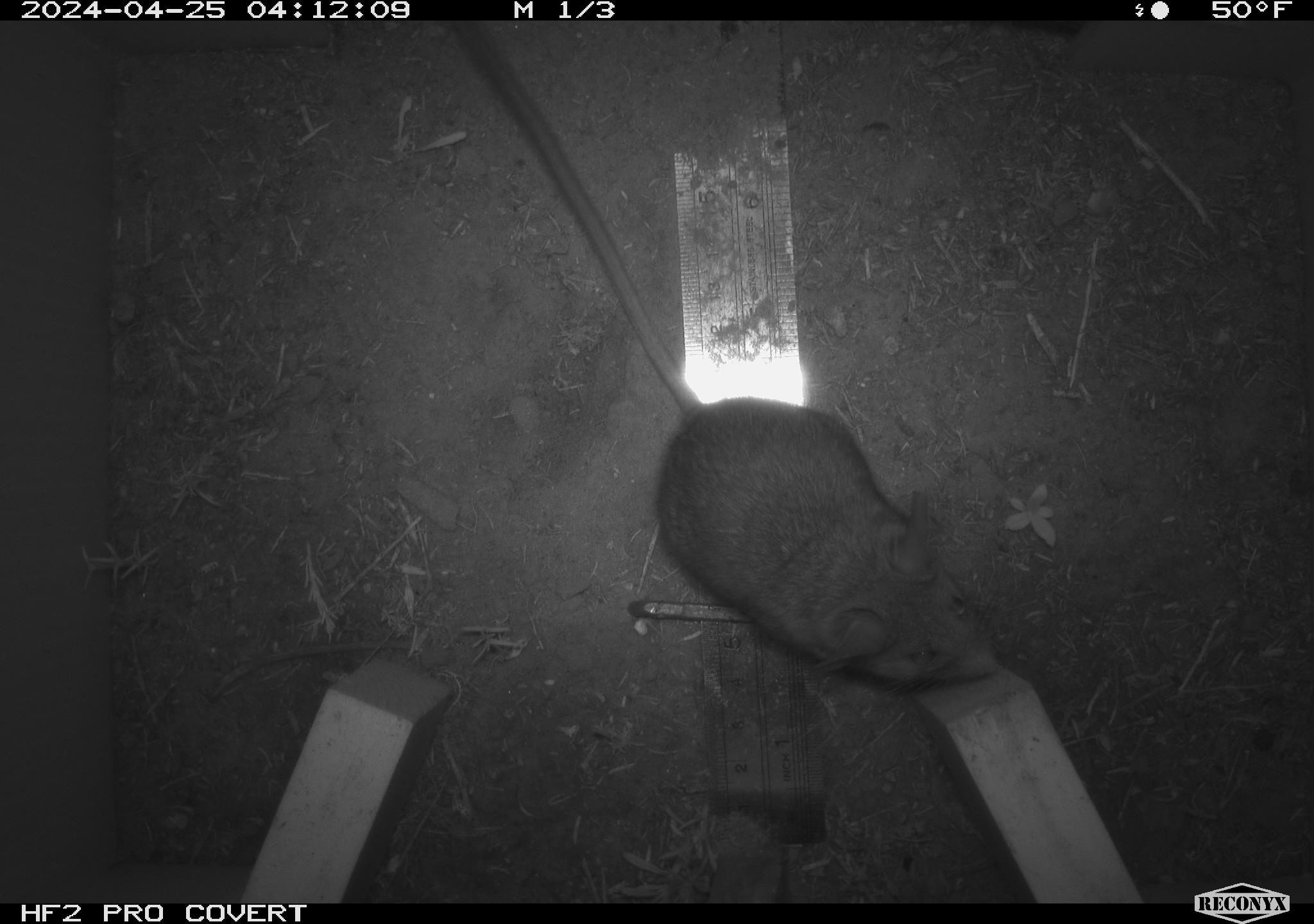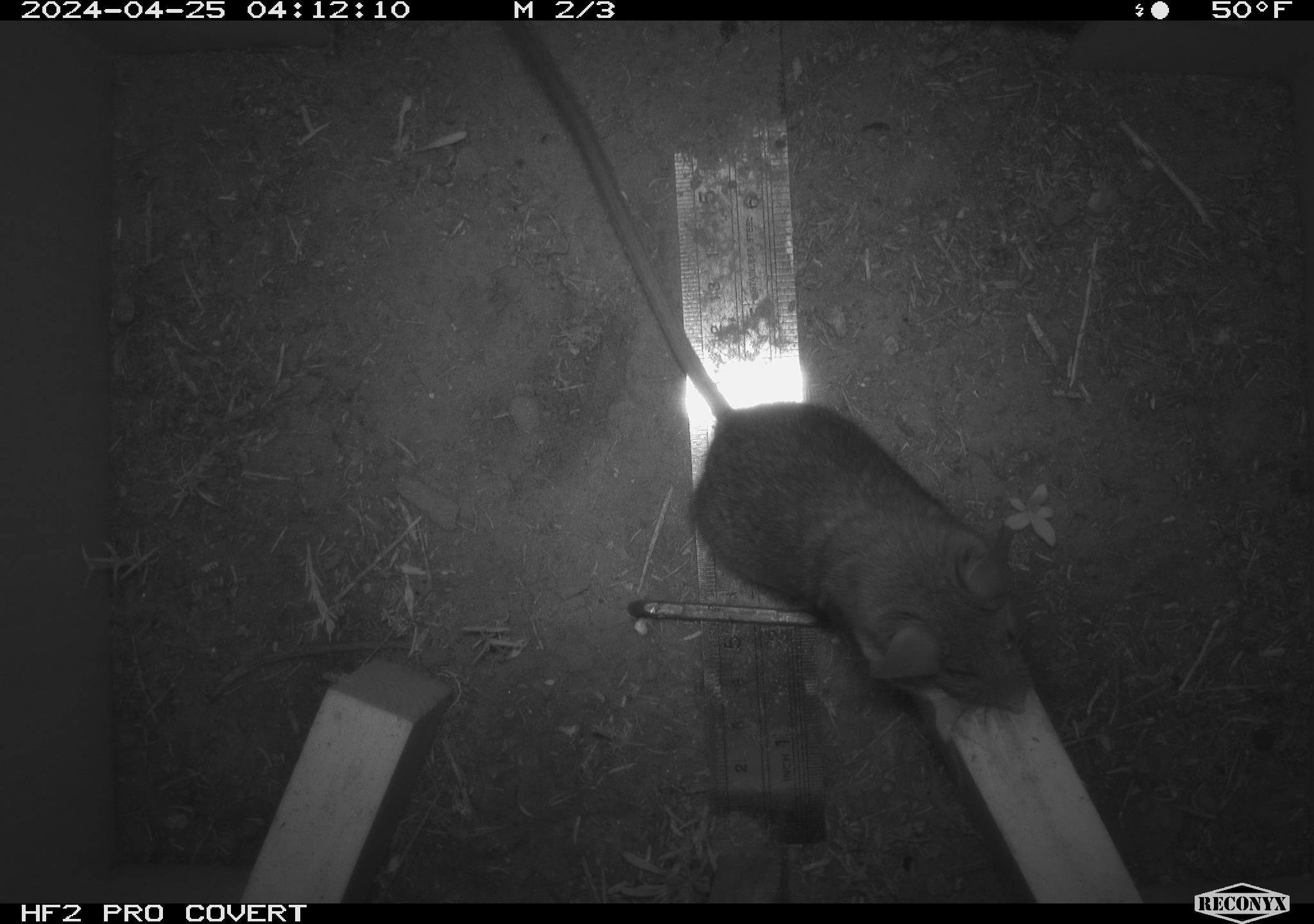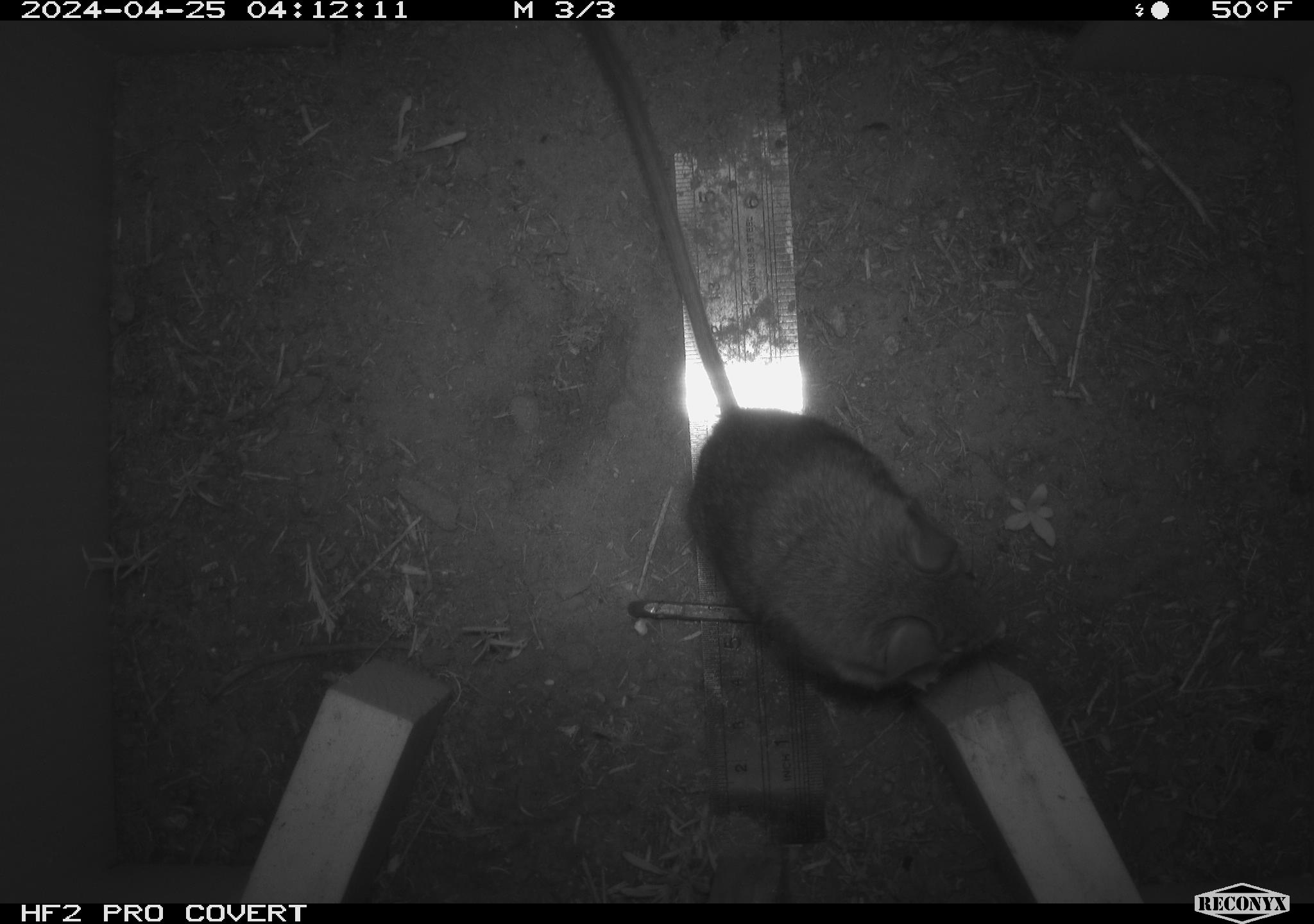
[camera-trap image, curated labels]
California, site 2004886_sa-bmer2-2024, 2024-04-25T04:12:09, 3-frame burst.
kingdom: Animalia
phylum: Chordata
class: Mammalia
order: Rodentia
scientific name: Rodentia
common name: mouse species